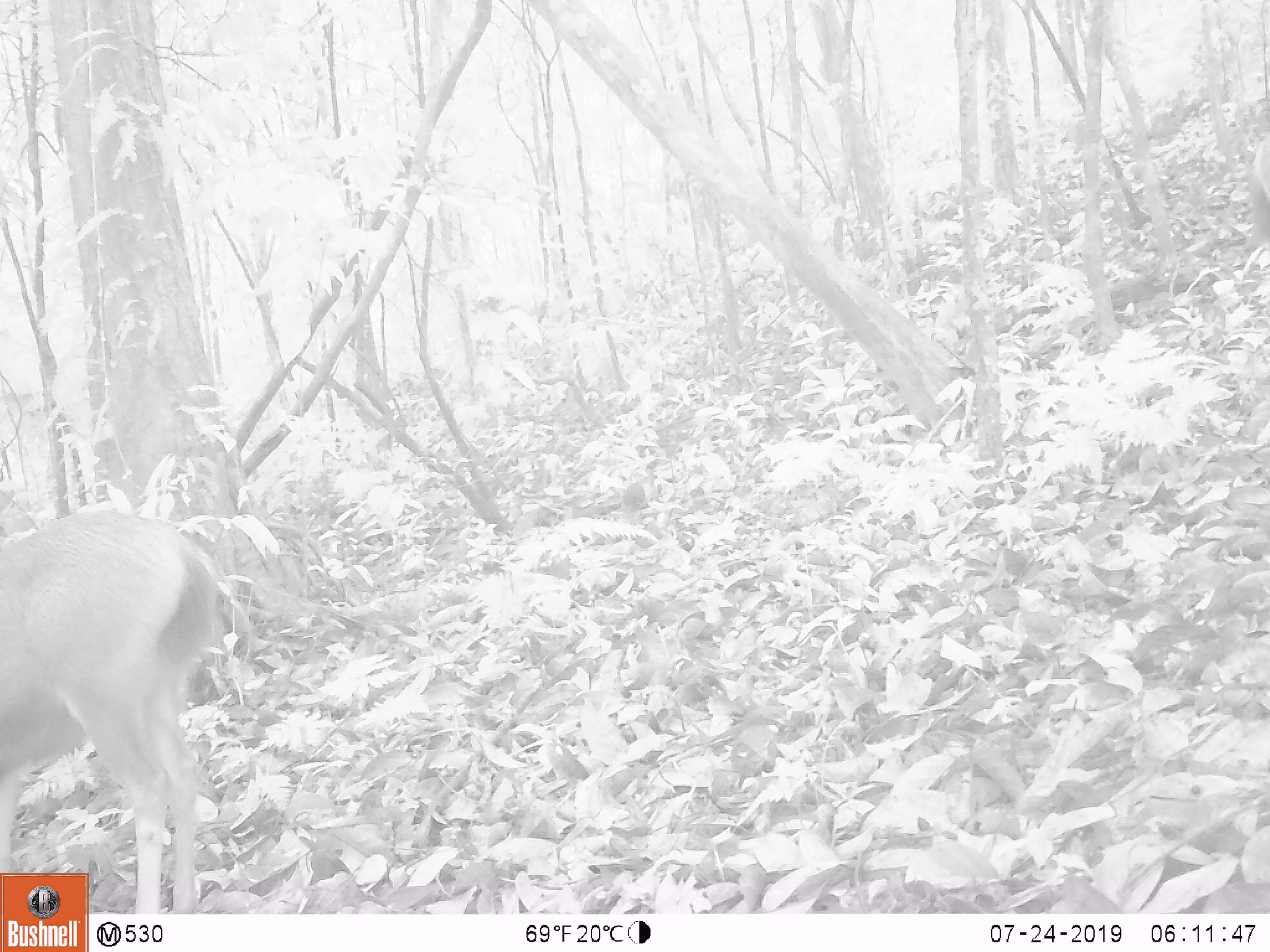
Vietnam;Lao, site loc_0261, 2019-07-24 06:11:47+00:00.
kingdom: Animalia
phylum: Chordata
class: Mammalia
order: Artiodactyla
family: Cervidae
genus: Rusa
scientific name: Rusa unicolor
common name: sambar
Sambar (Rusa unicolor). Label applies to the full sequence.